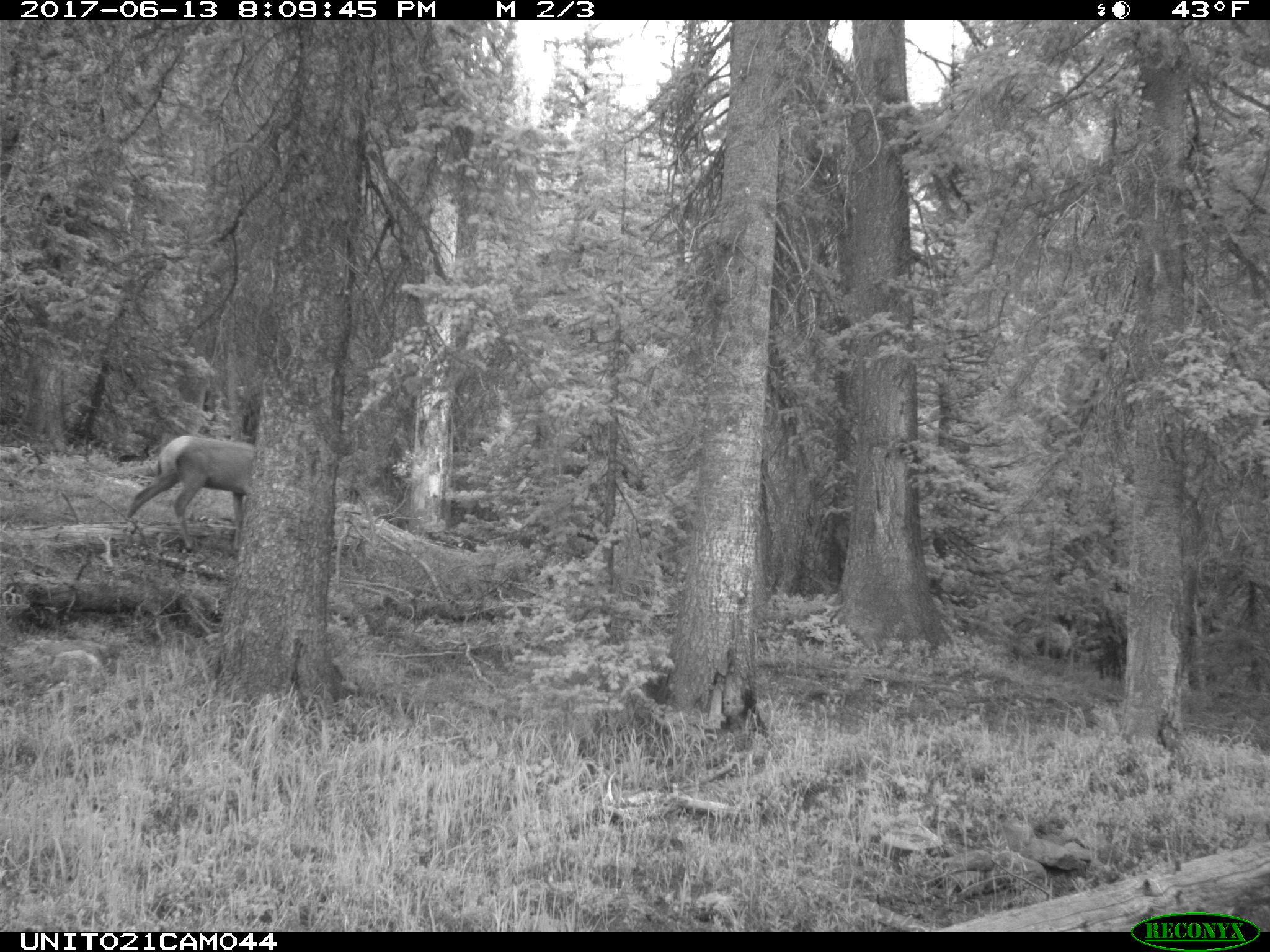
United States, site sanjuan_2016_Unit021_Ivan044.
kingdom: Animalia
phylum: Chordata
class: Mammalia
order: Artiodactyla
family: Cervidae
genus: Cervus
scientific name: Cervus elaphus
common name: red deer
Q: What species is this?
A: Cervus elaphus (red deer).